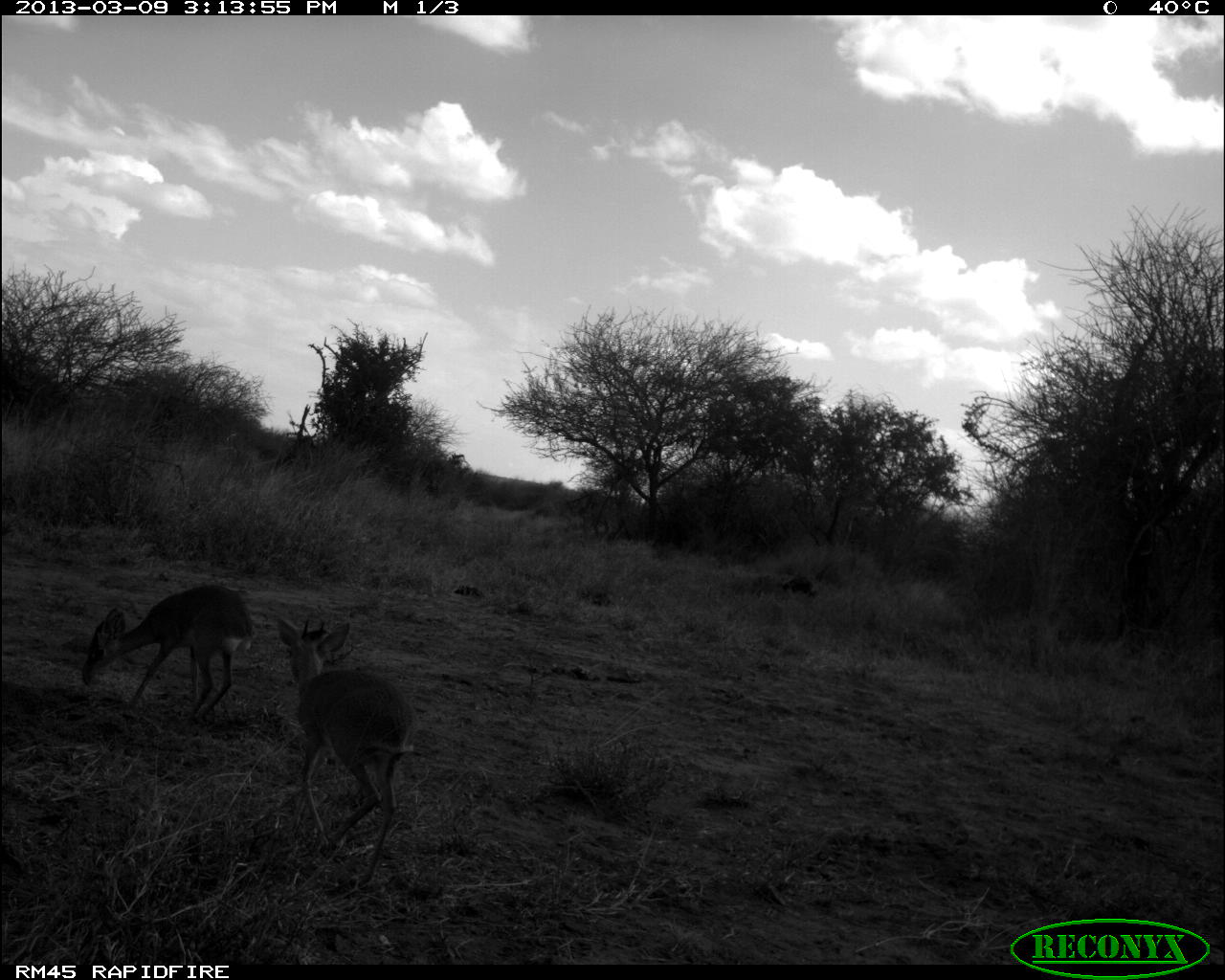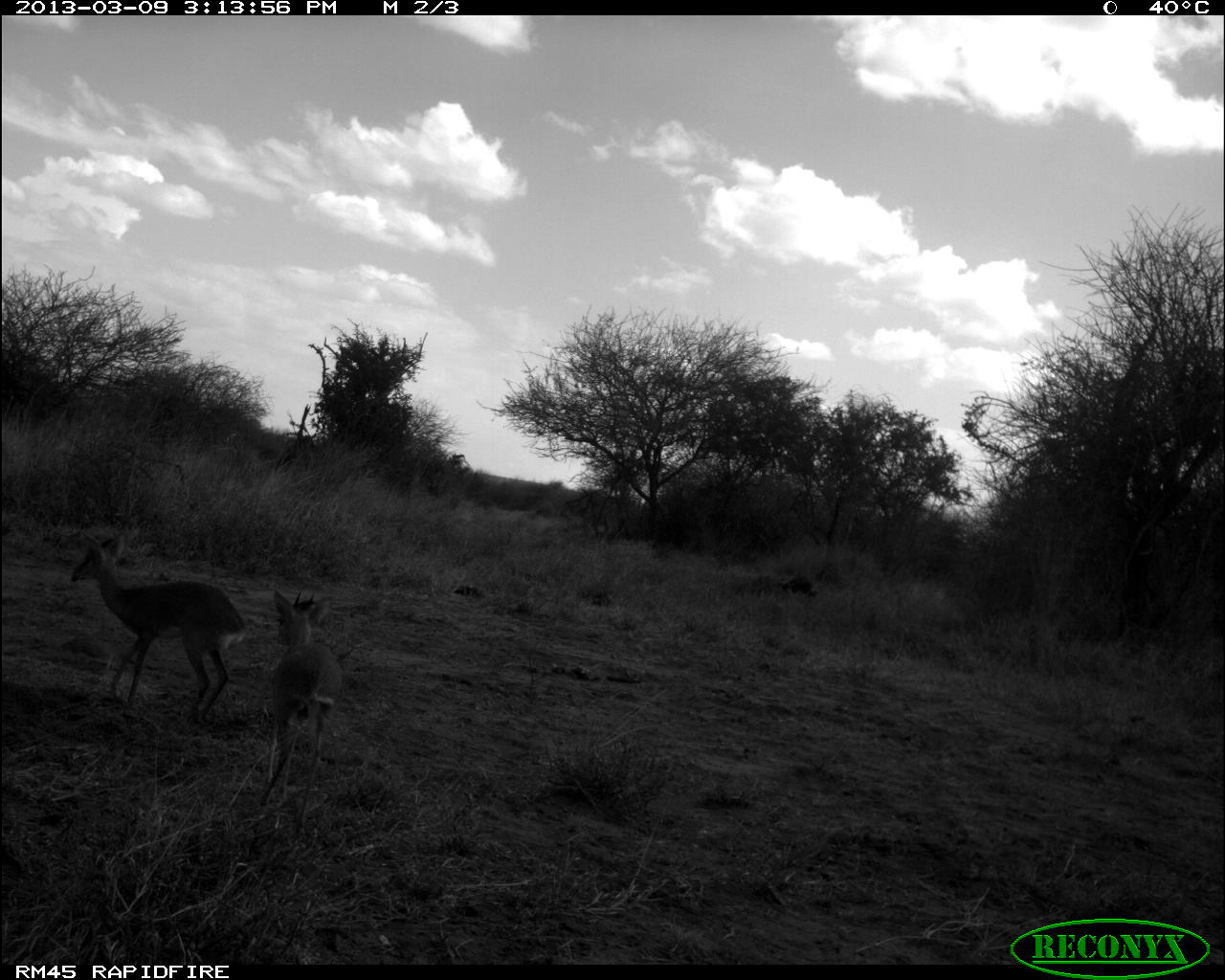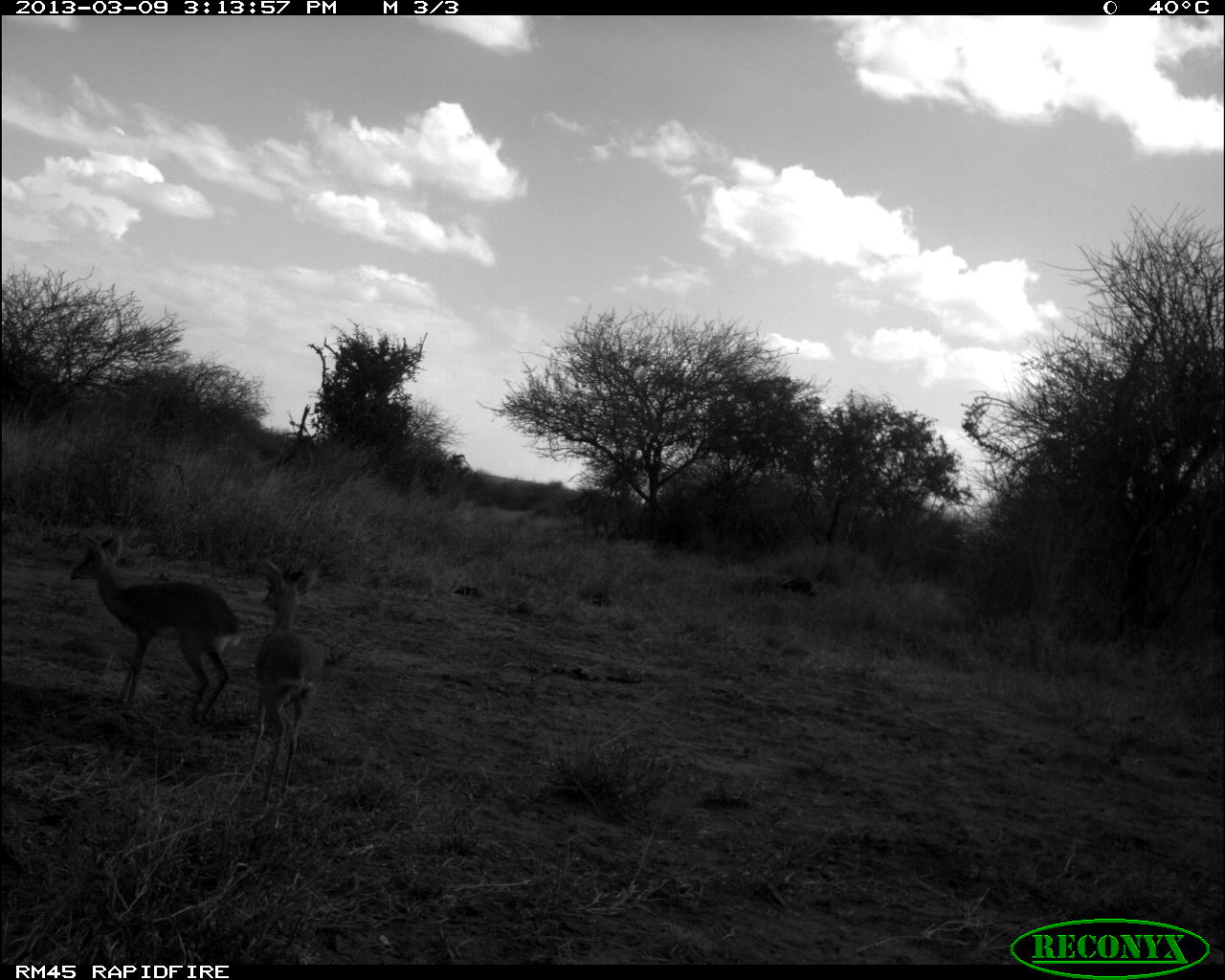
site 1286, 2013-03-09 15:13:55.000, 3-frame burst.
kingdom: Animalia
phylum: Chordata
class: Mammalia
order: Artiodactyla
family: Bovidae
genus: Madoqua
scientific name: Madoqua guentheri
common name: günther's dik-dik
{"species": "Madoqua guentheri (günther's dik-dik)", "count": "2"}